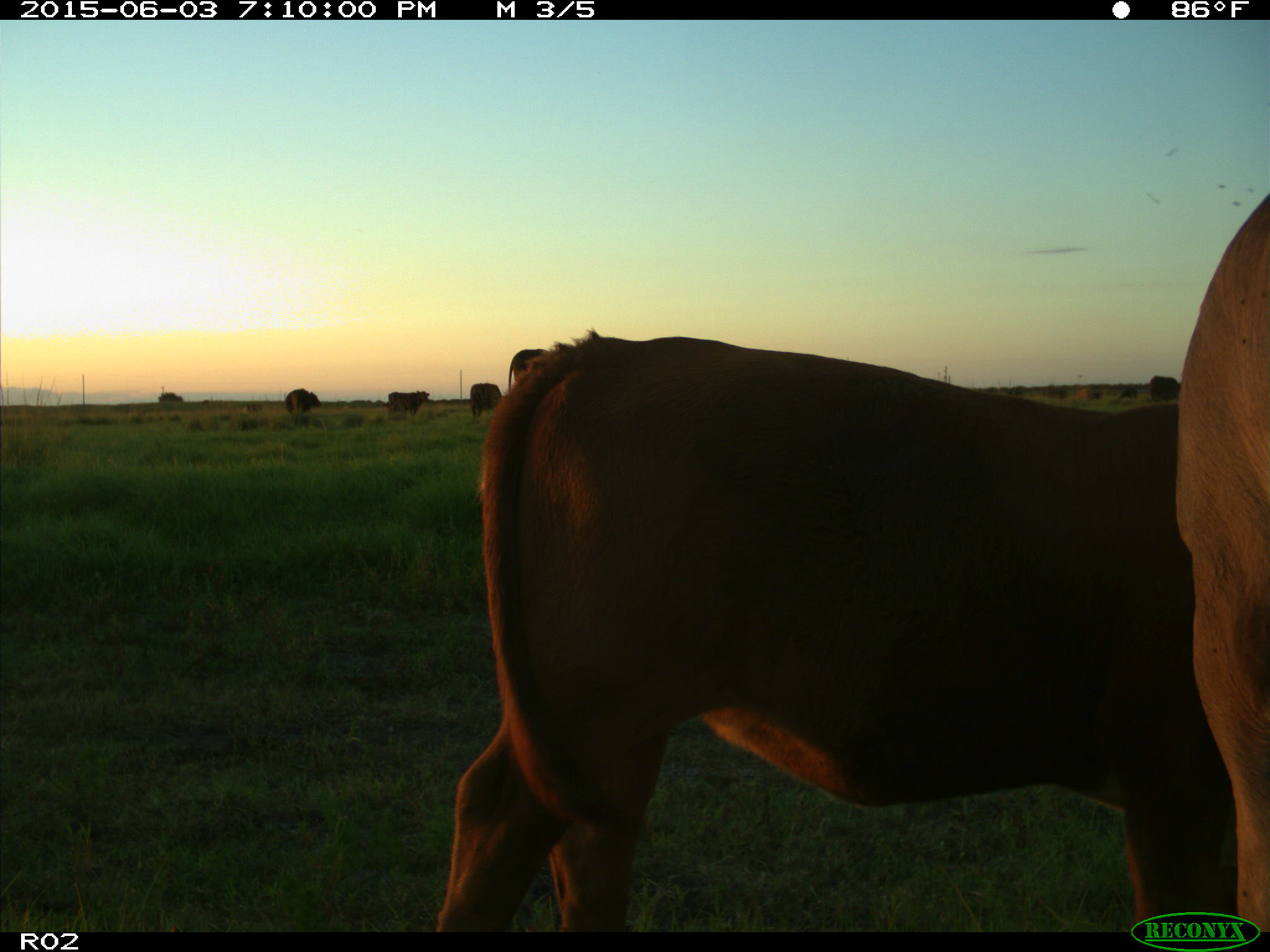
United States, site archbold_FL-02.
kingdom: Animalia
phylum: Chordata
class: Mammalia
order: Artiodactyla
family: Bovidae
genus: Bos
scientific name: Bos taurus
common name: domestic cow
Bos taurus (domestic cow).